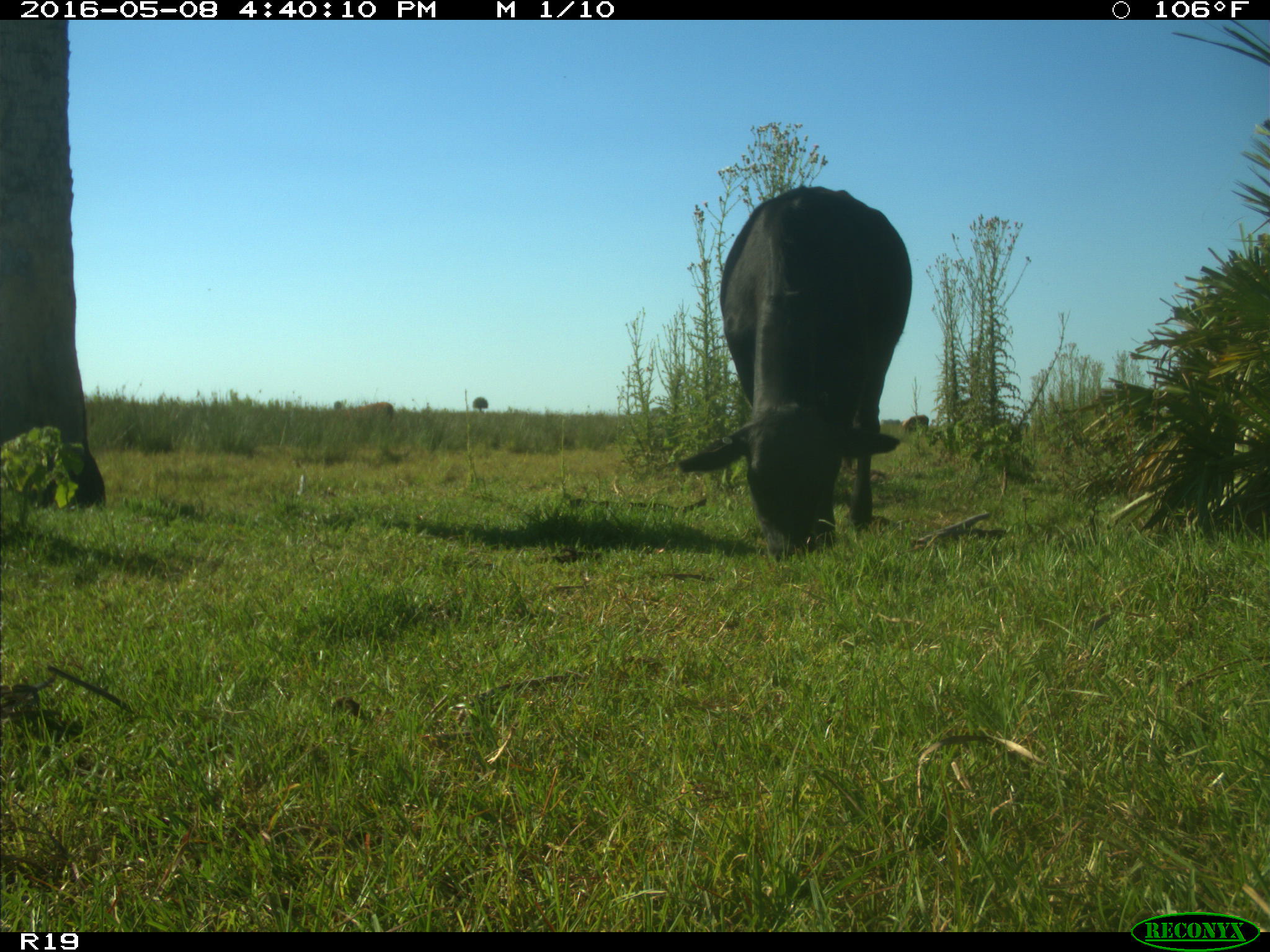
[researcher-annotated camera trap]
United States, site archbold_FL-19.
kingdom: Animalia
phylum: Chordata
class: Mammalia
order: Artiodactyla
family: Bovidae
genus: Bos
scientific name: Bos taurus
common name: domestic cow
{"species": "Bos taurus (domestic cow)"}